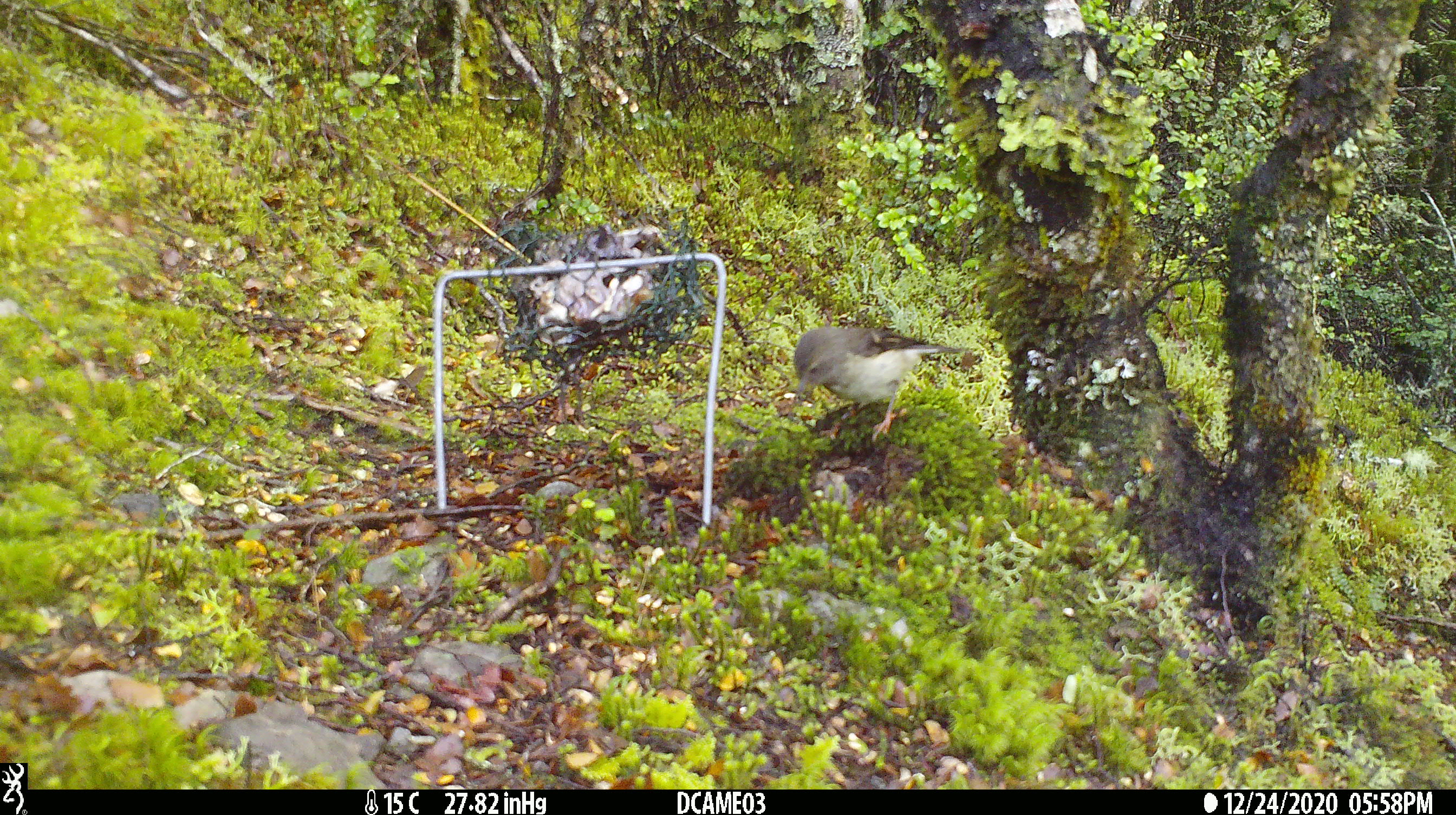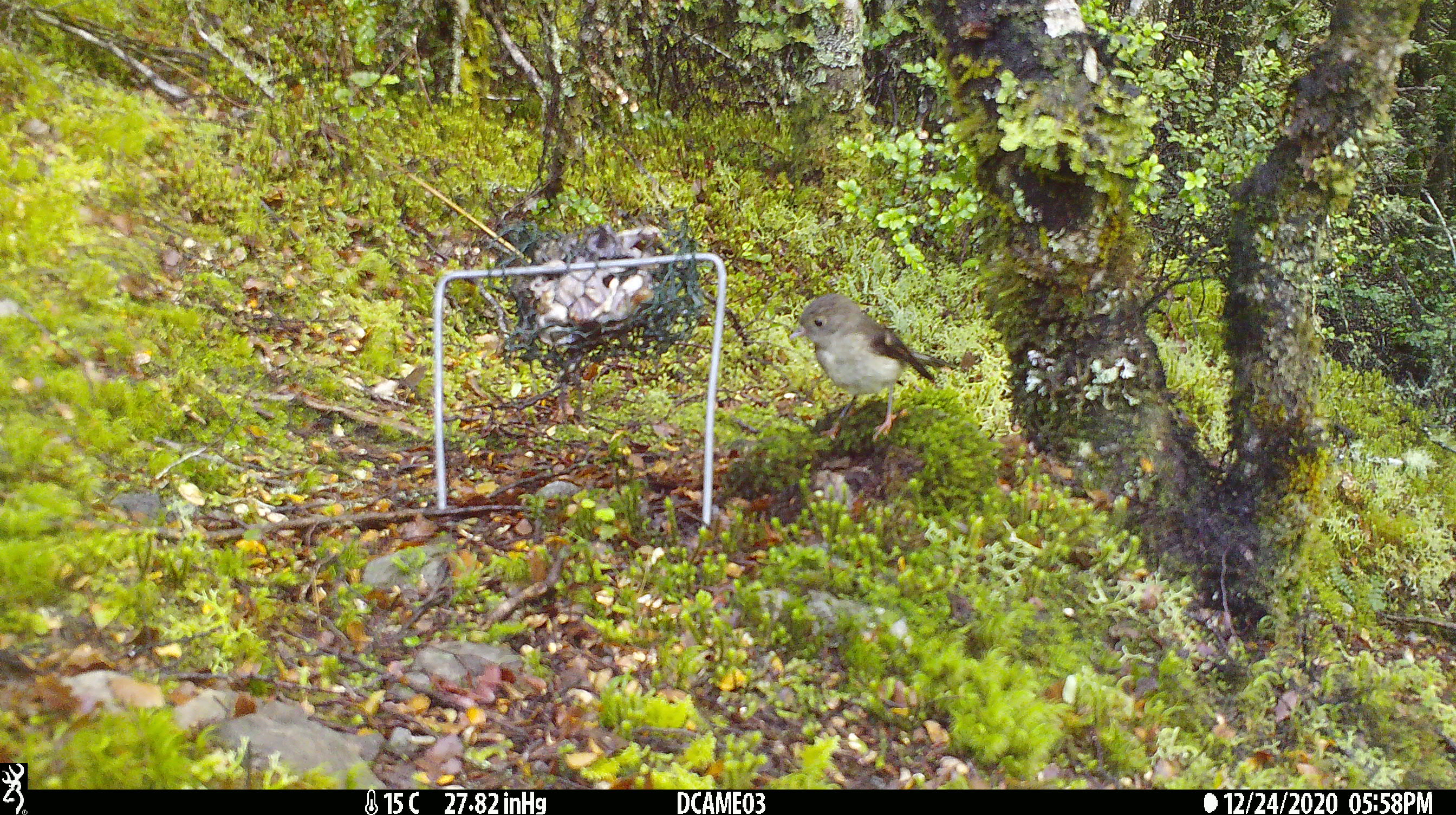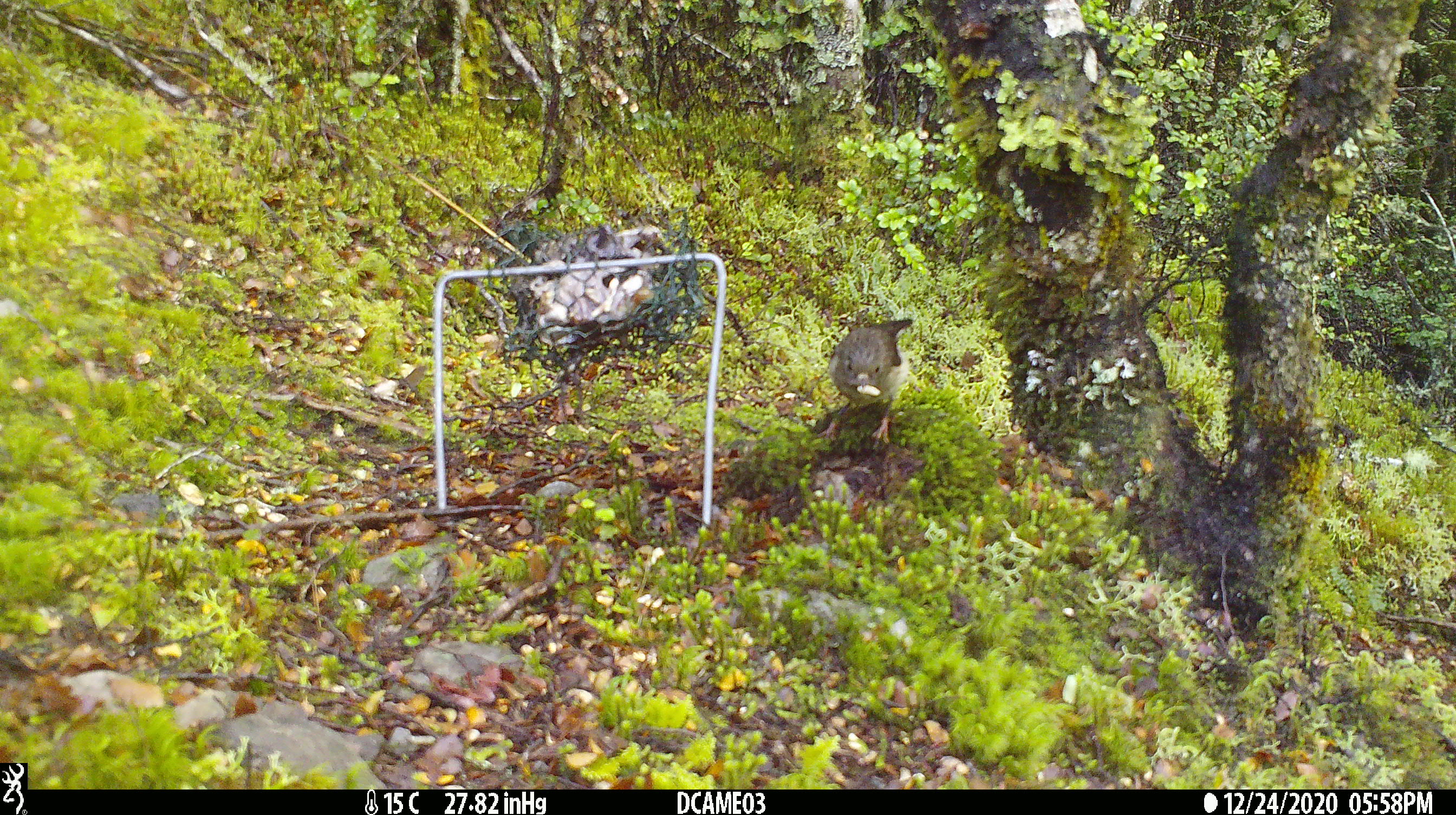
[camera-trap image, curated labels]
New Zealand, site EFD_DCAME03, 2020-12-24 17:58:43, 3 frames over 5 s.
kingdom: Animalia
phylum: Chordata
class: Aves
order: Passeriformes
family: Petroicidae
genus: Petroica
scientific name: Petroica macrocephala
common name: tomtit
Tomtit (Petroica macrocephala).